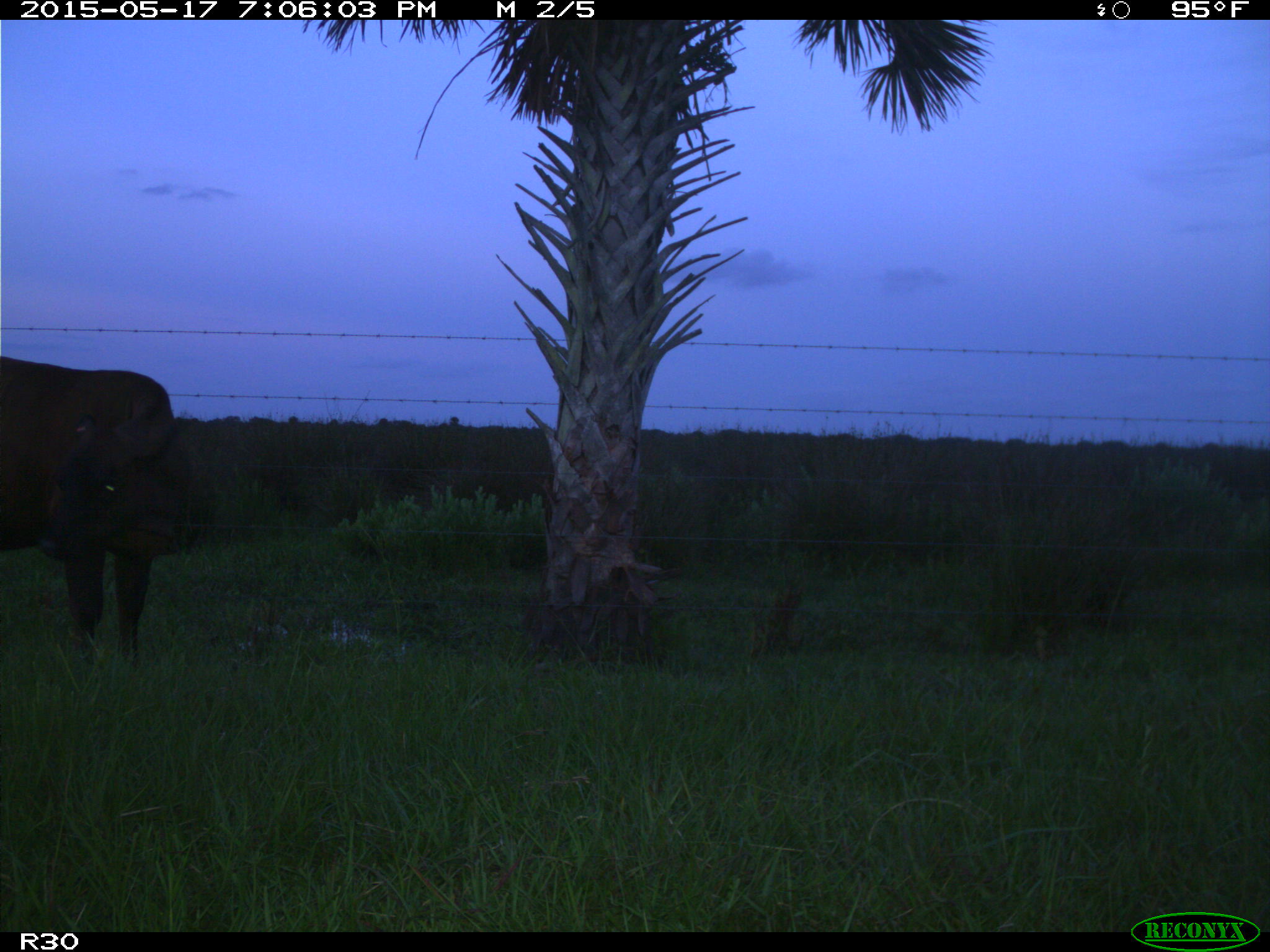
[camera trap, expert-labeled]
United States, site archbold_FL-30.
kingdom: Animalia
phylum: Chordata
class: Mammalia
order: Artiodactyla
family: Bovidae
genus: Bos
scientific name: Bos taurus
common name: domestic cow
Bos taurus (domestic cow).